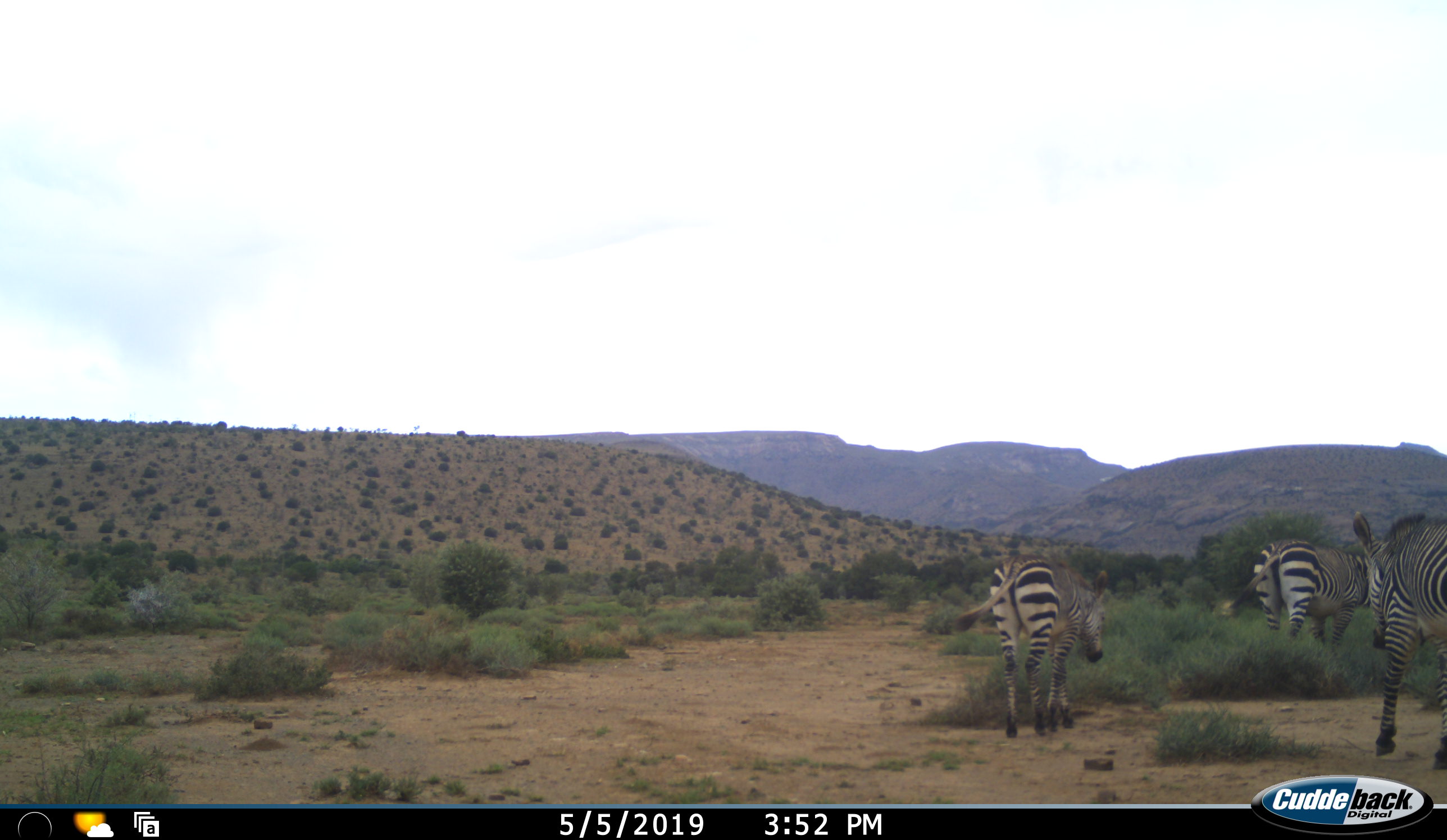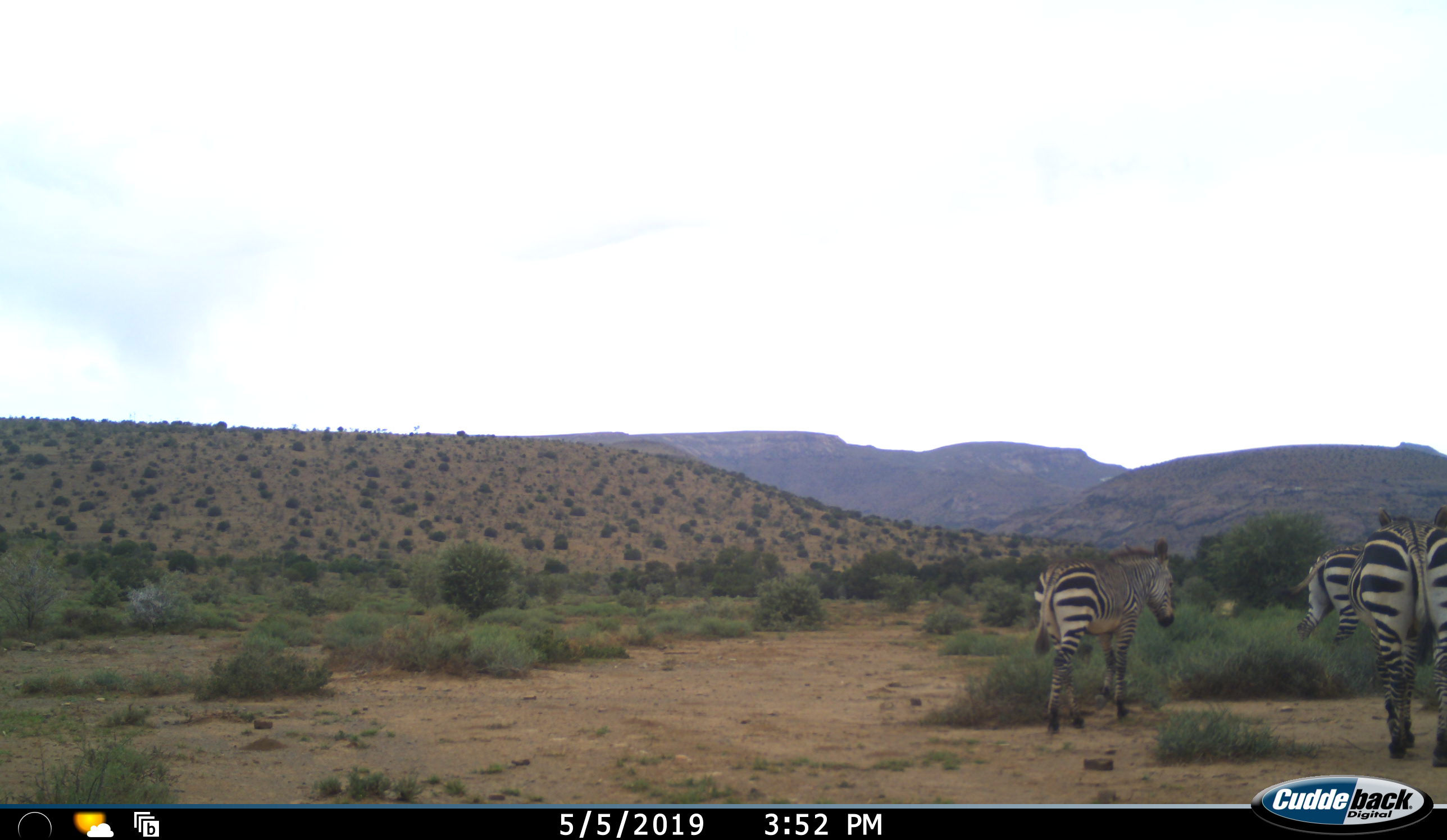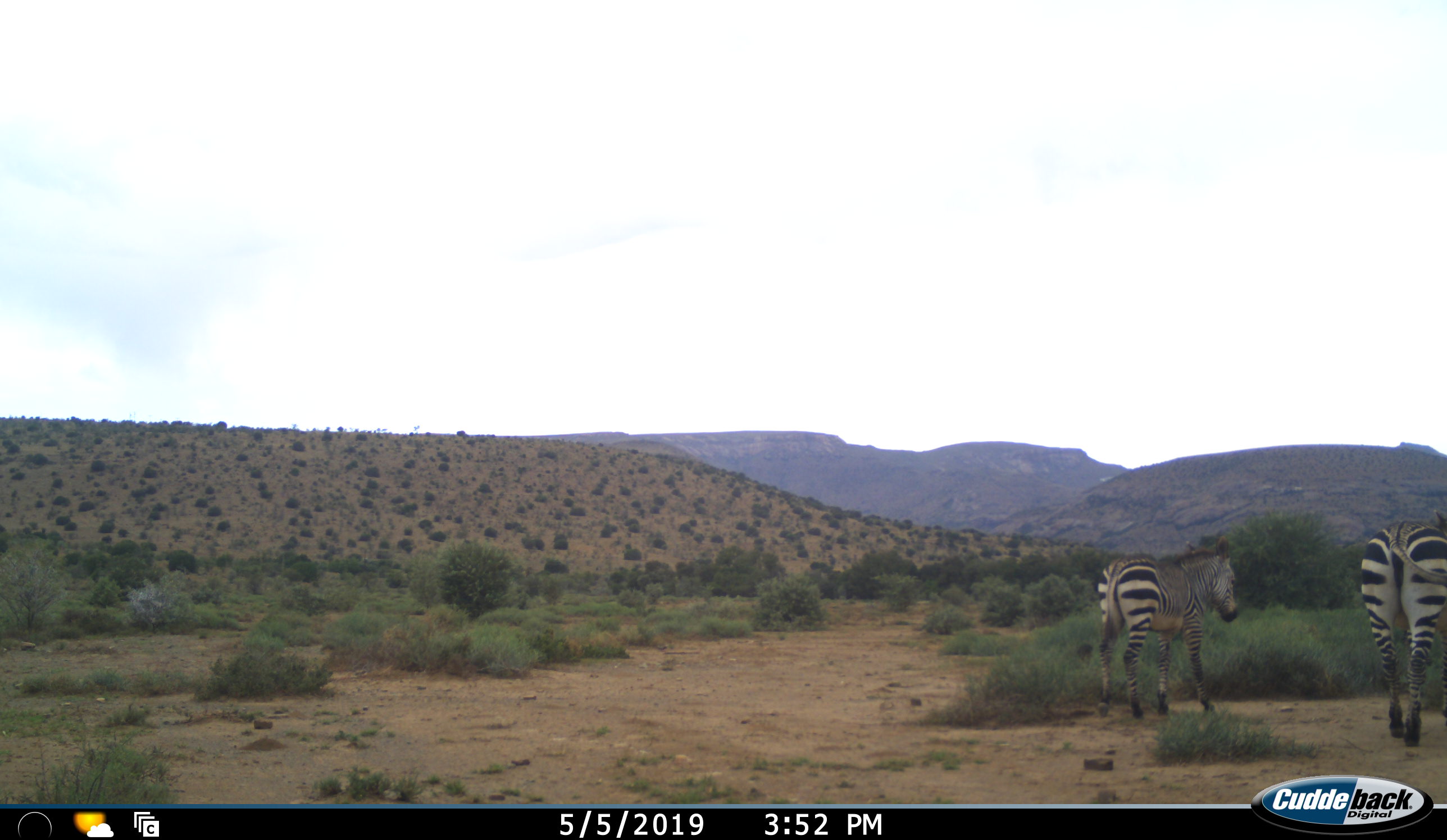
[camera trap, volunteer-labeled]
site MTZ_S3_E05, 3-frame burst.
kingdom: Animalia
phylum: Chordata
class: Mammalia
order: Perissodactyla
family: Equidae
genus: Equus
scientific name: Equus zebra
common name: mountain zebra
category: zebramountain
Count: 3.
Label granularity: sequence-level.